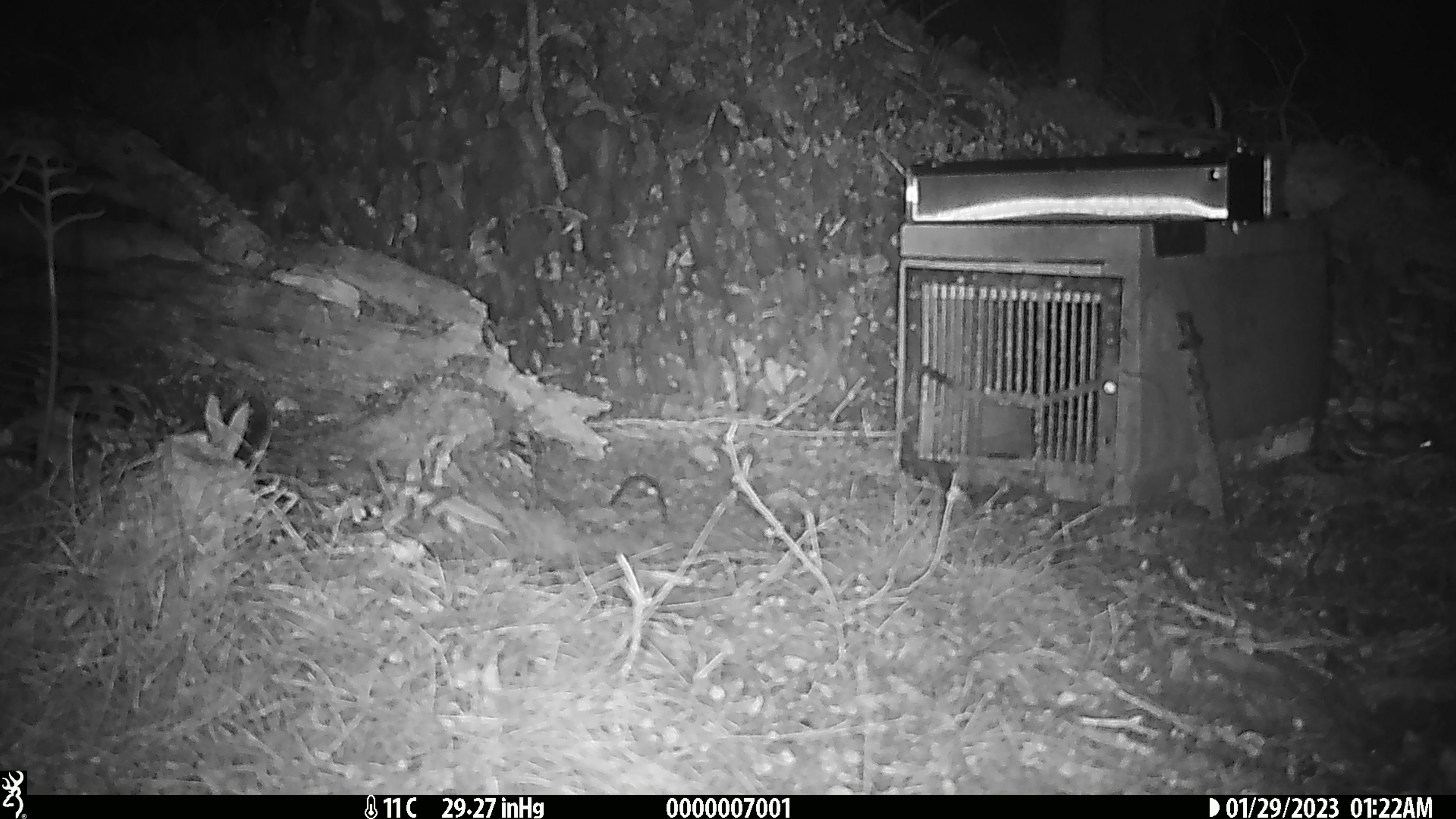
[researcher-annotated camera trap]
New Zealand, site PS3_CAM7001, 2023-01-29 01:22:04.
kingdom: Animalia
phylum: Chordata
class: Mammalia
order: Rodentia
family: Muridae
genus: Mus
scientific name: Mus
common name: mouse